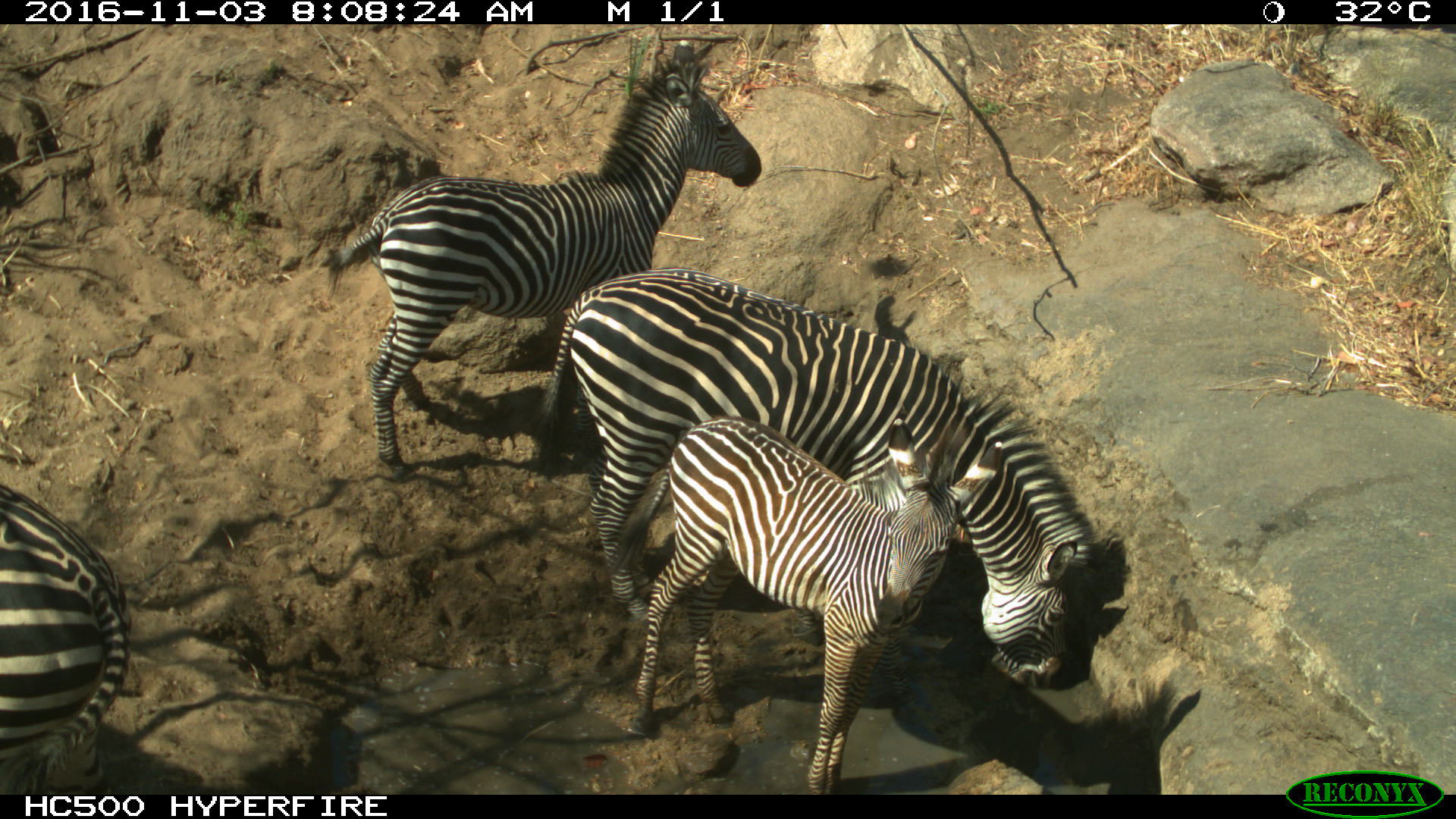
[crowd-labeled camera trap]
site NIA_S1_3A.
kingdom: Animalia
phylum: Chordata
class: Mammalia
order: Perissodactyla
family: Equidae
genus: Equus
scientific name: Equus quagga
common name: plains zebra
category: zebraplains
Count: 4.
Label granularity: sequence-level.